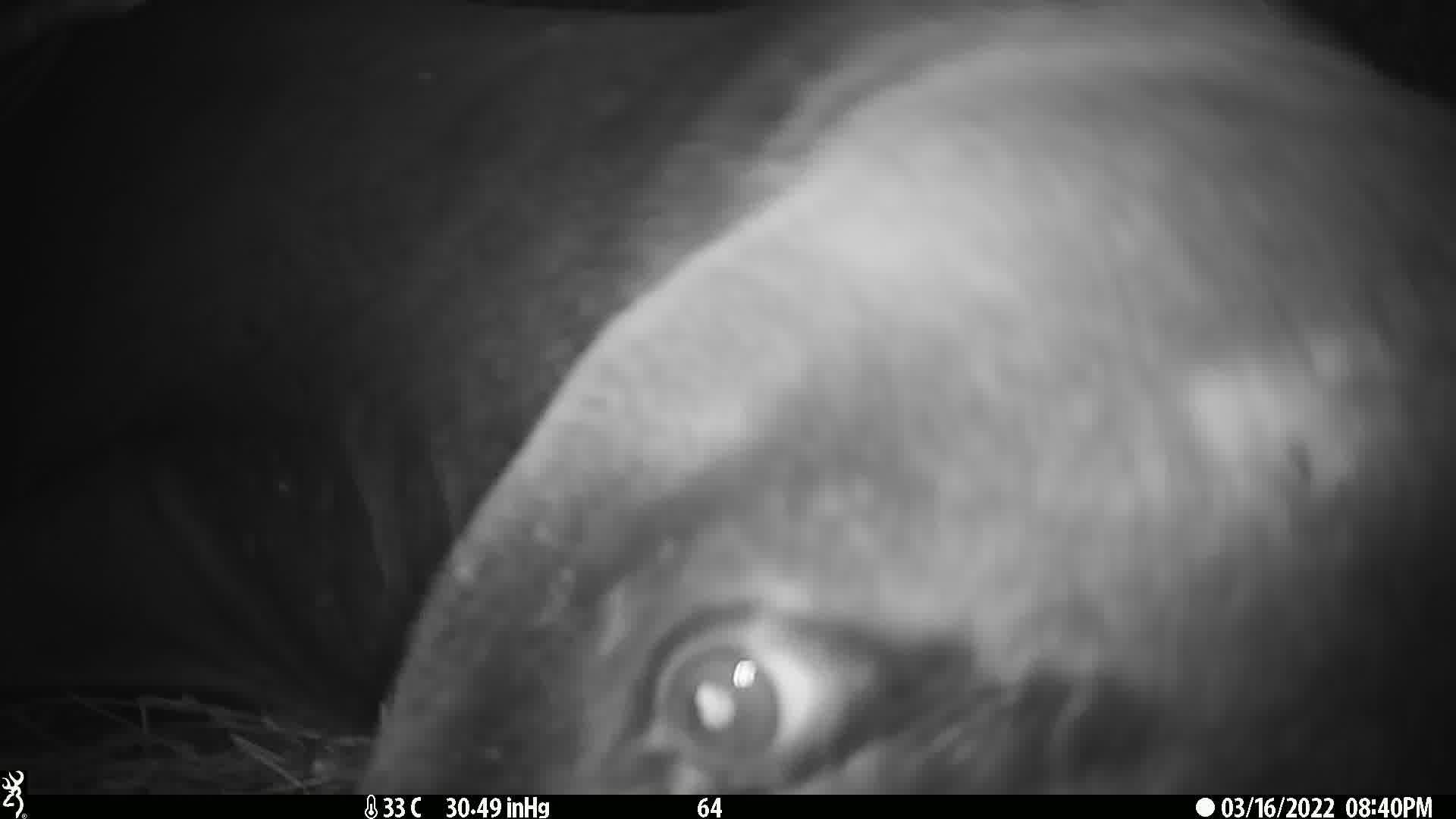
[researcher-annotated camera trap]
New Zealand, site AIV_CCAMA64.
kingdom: Animalia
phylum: Chordata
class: Mammalia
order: Carnivora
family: Otariidae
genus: Phocarctos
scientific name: Phocarctos hookeri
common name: new zealand sea lion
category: sealion